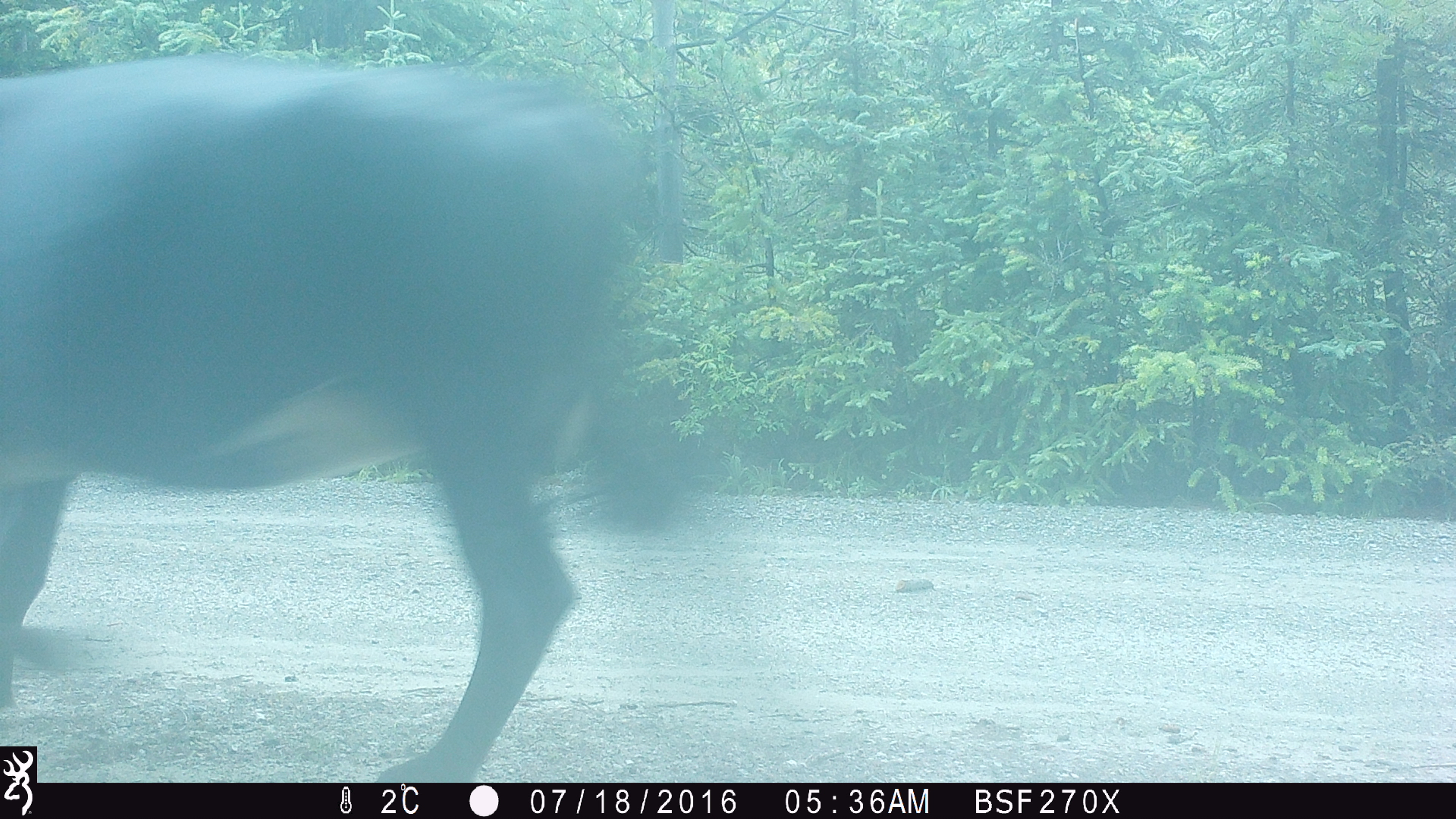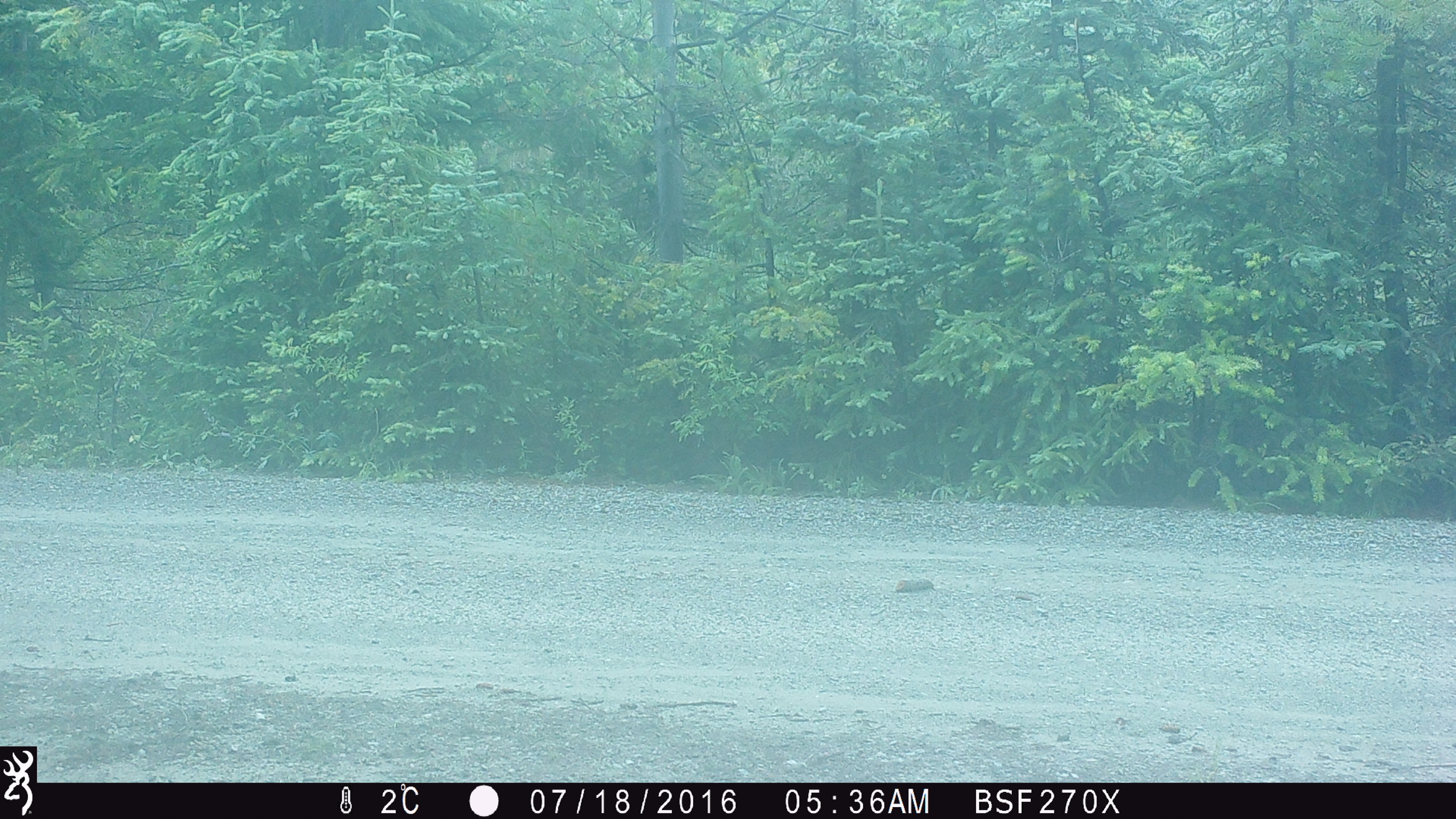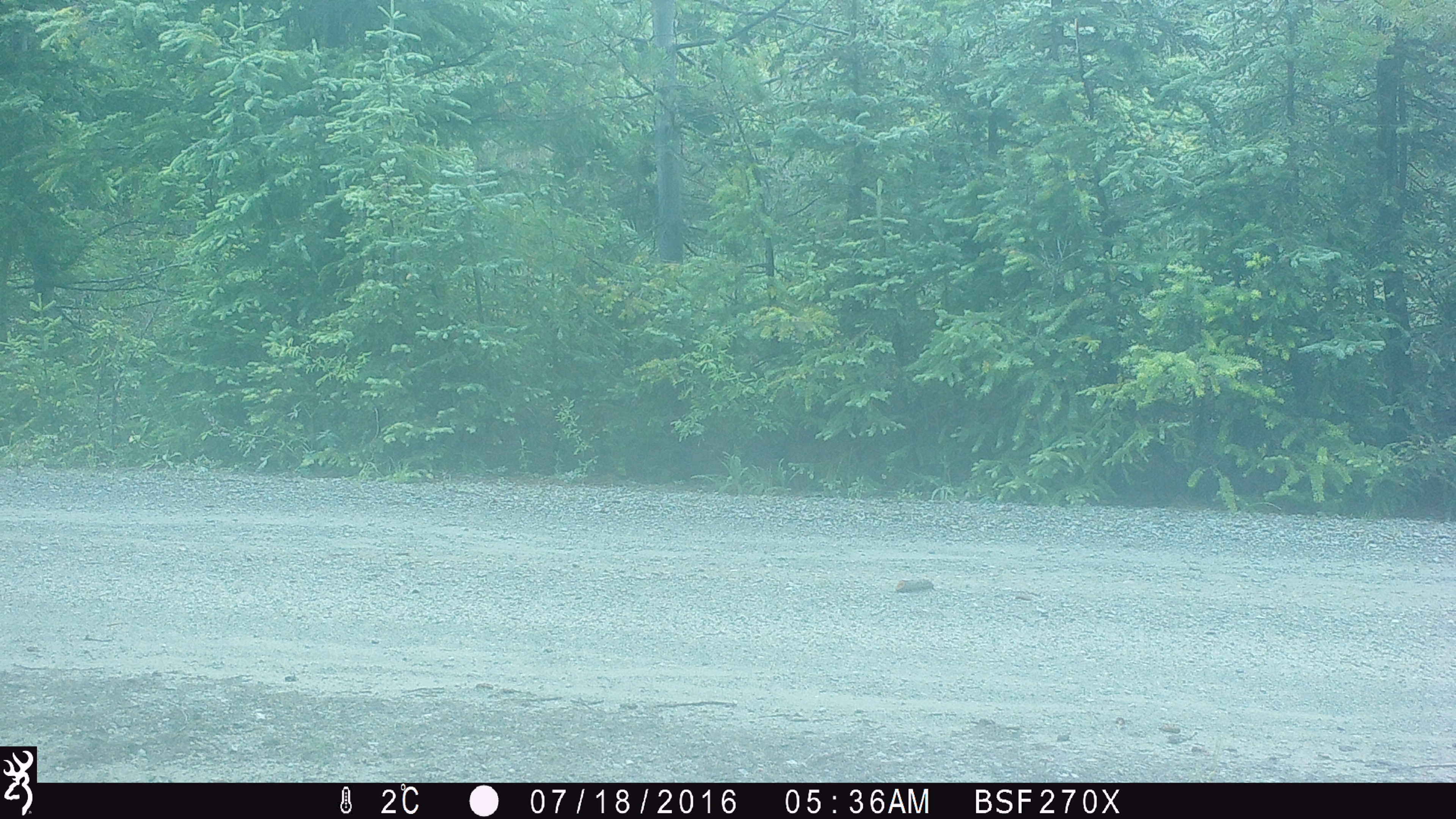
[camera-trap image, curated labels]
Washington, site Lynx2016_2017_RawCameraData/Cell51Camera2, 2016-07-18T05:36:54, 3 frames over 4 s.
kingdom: Animalia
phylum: Chordata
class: Mammalia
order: Artiodactyla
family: Bovidae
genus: Bos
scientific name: Bos taurus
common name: domestic cattle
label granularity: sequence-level